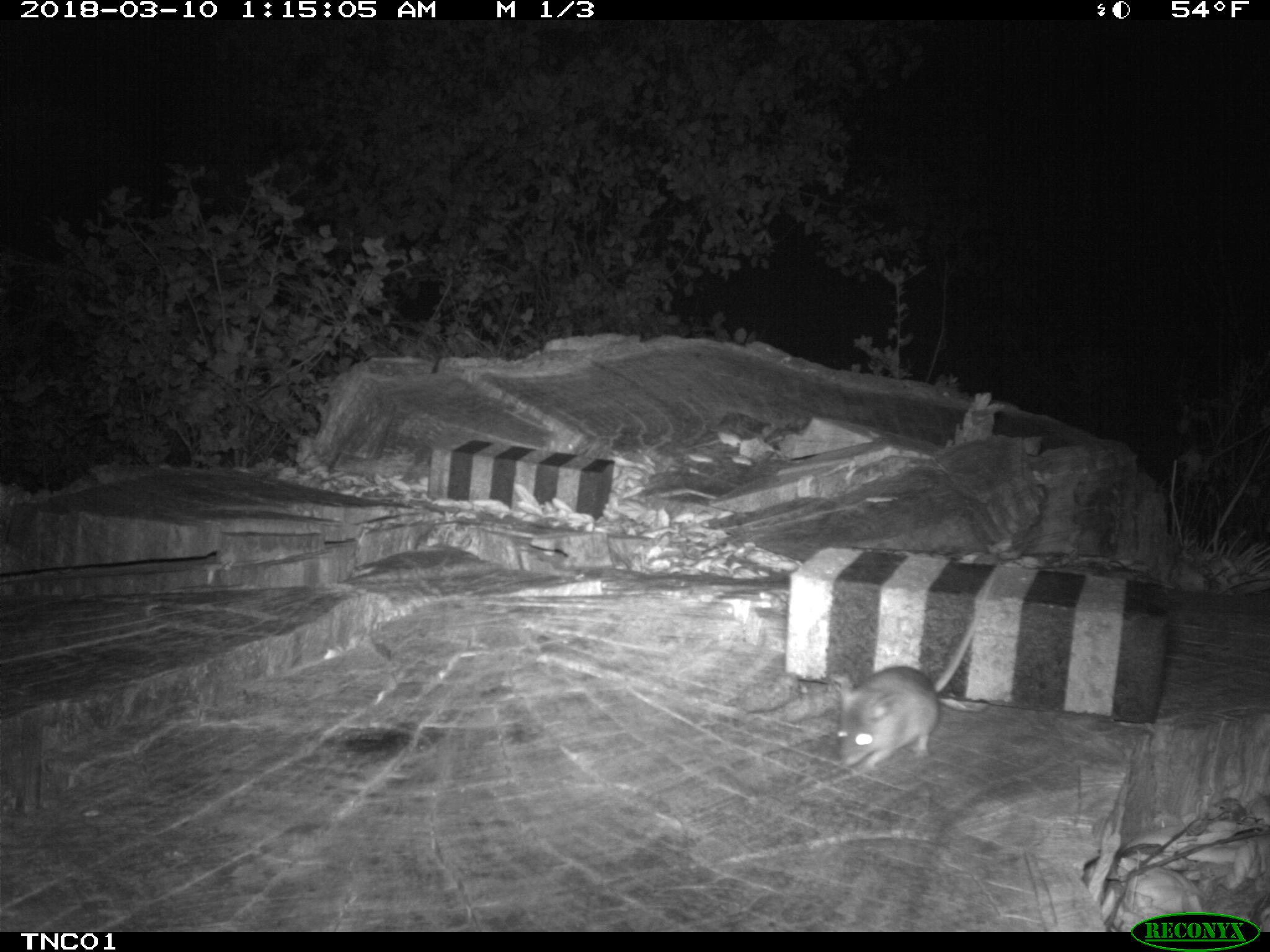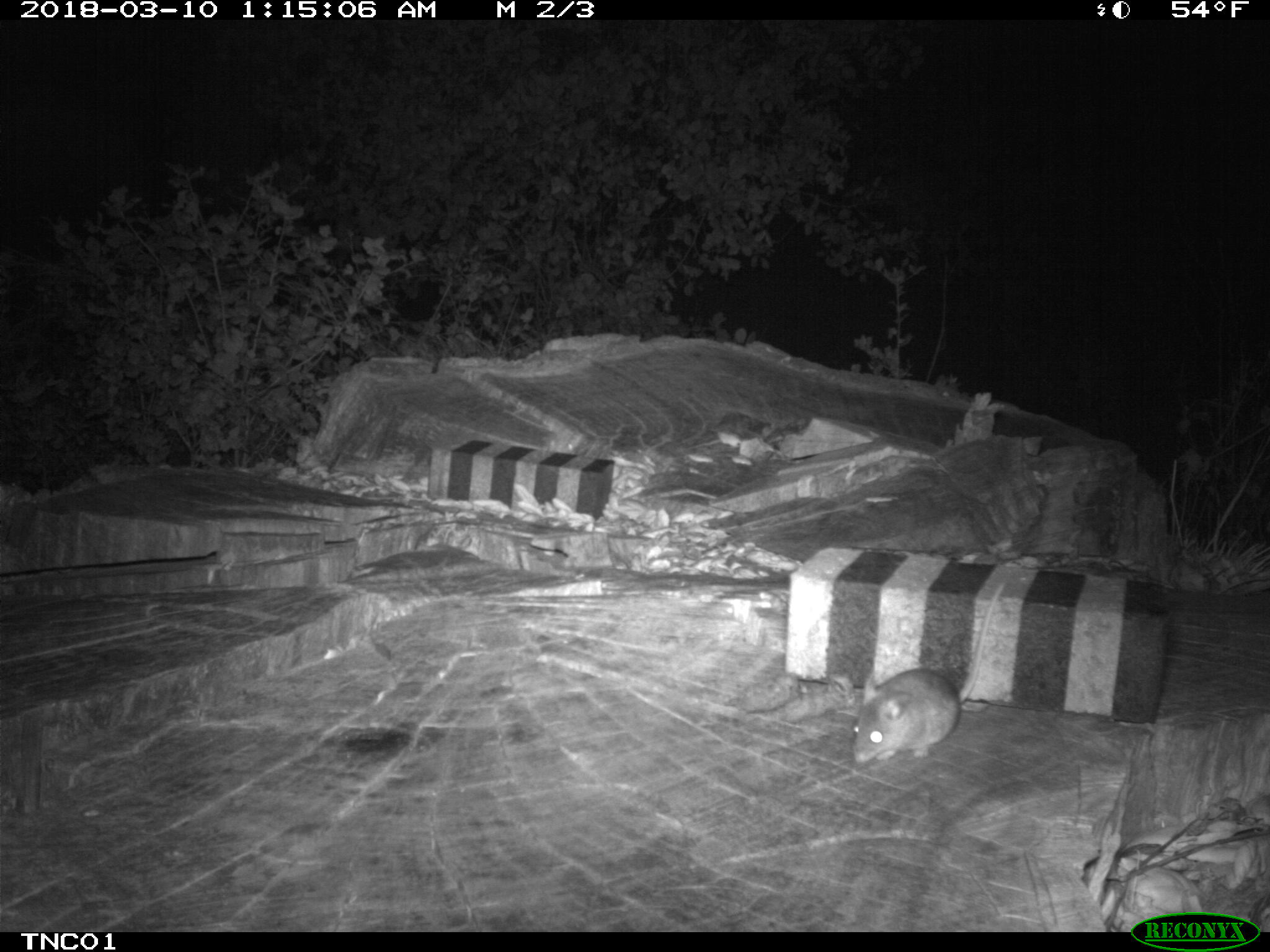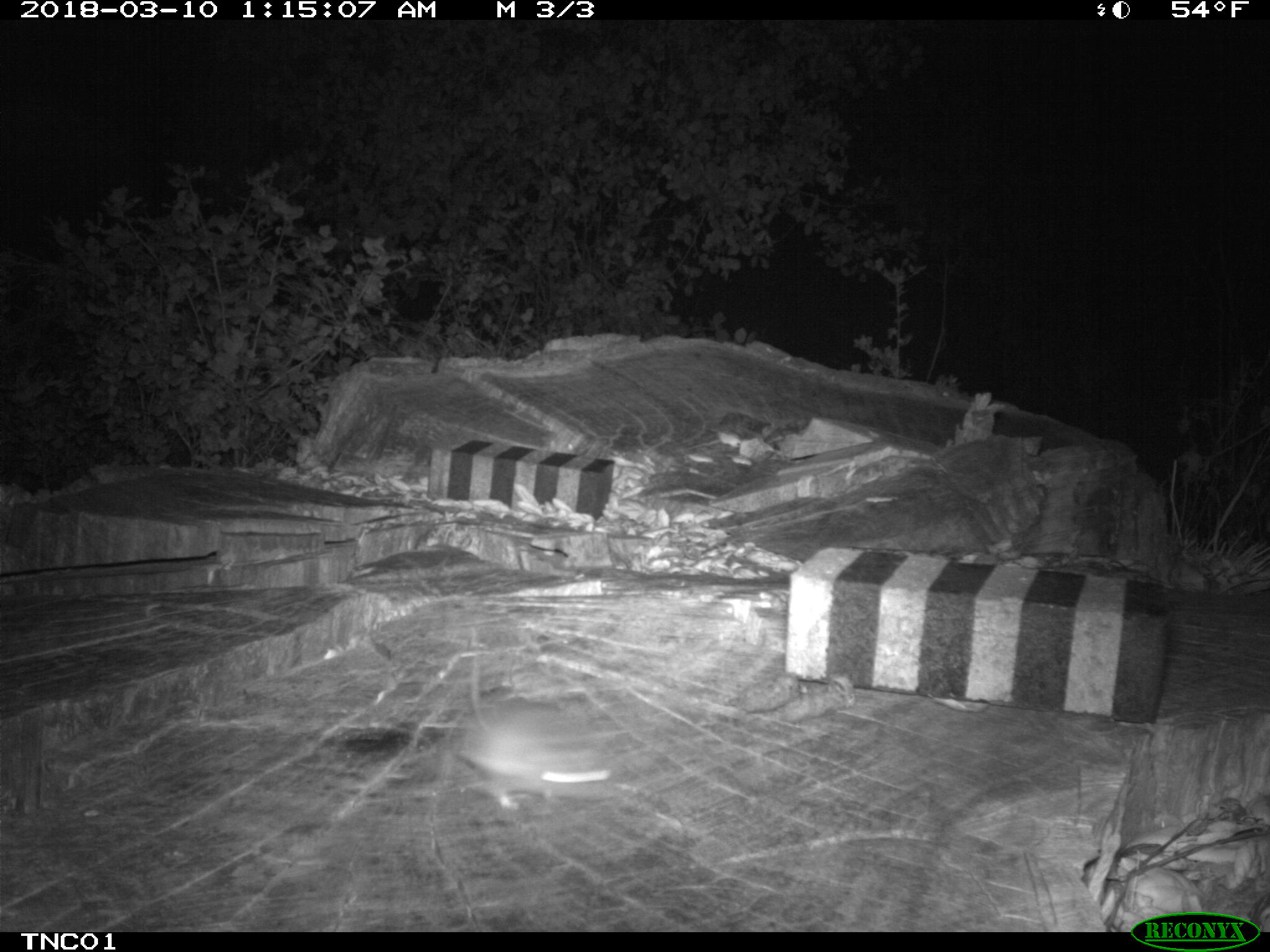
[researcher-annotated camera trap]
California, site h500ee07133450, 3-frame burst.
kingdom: Animalia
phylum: Chordata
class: Mammalia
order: Rodentia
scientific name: Rodentia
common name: rodent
Rodent (Rodentia).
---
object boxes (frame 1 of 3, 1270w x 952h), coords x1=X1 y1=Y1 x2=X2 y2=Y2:
rodent: x1=837 y1=579 x2=993 y2=768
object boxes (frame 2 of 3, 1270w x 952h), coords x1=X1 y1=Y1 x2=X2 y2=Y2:
rodent: x1=851 y1=584 x2=1004 y2=762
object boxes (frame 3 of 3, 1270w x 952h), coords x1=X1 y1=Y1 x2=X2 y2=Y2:
rodent: x1=453 y1=616 x2=611 y2=810